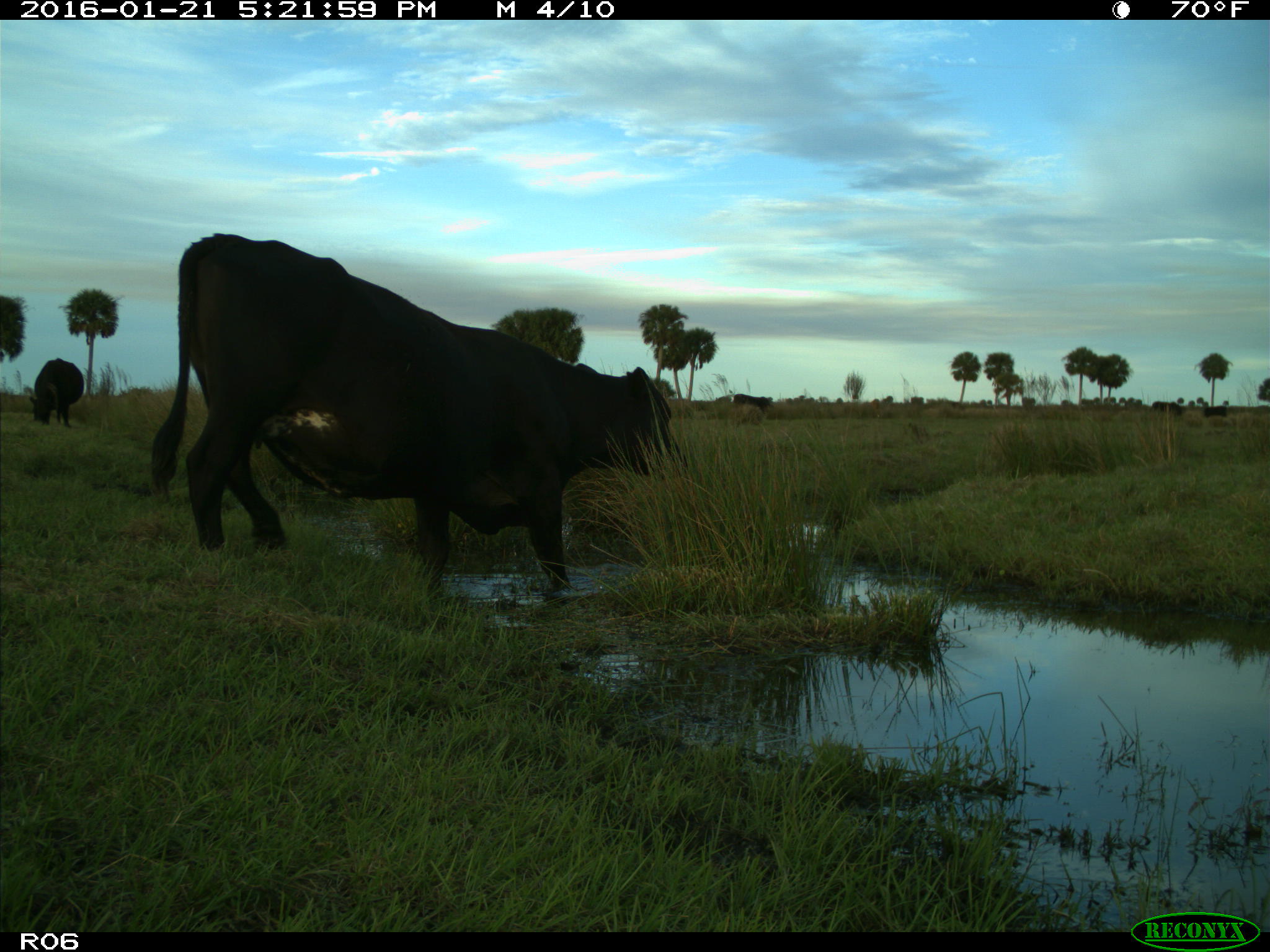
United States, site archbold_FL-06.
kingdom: Animalia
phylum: Chordata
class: Mammalia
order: Artiodactyla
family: Bovidae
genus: Bos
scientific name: Bos taurus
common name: domestic cow